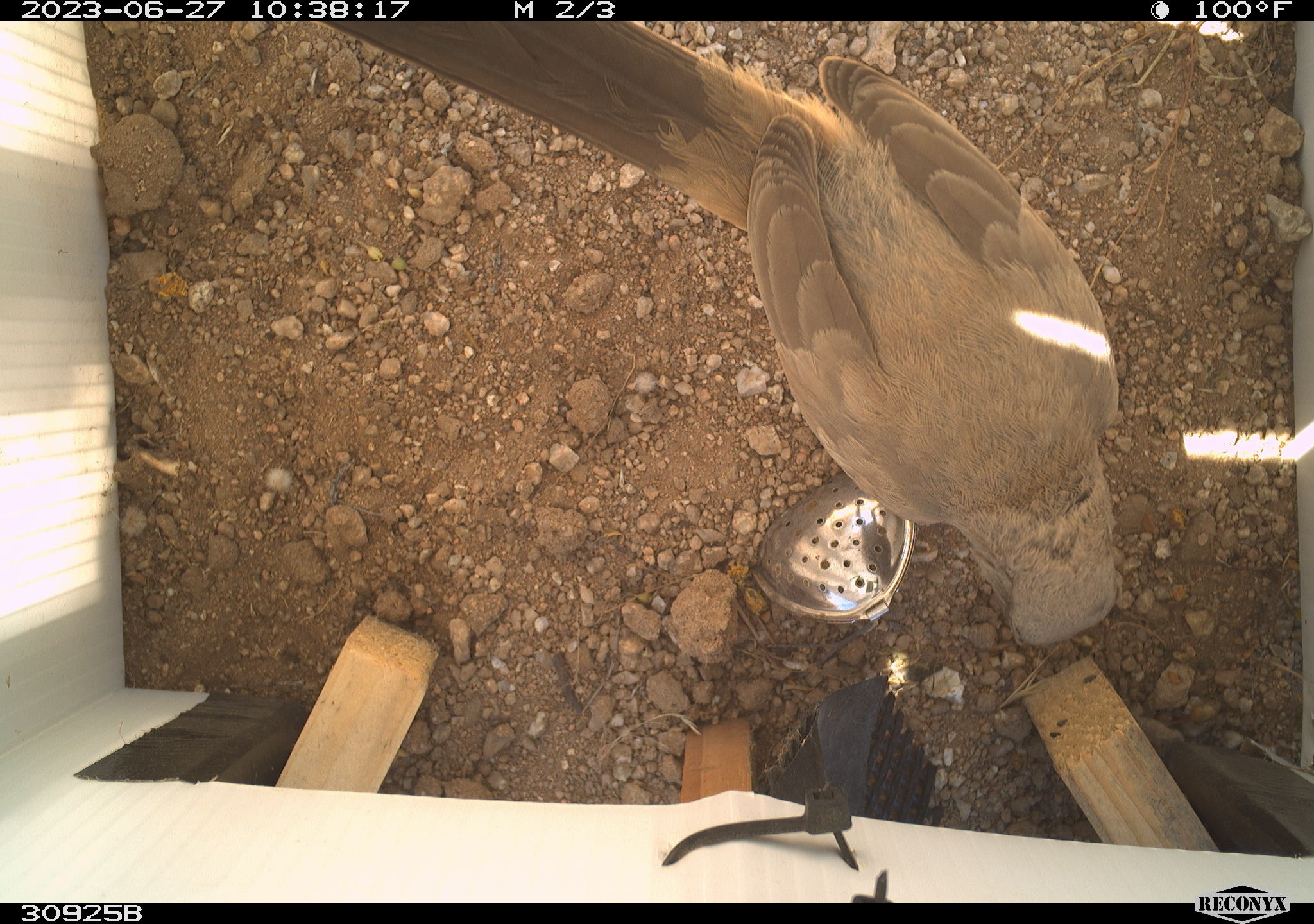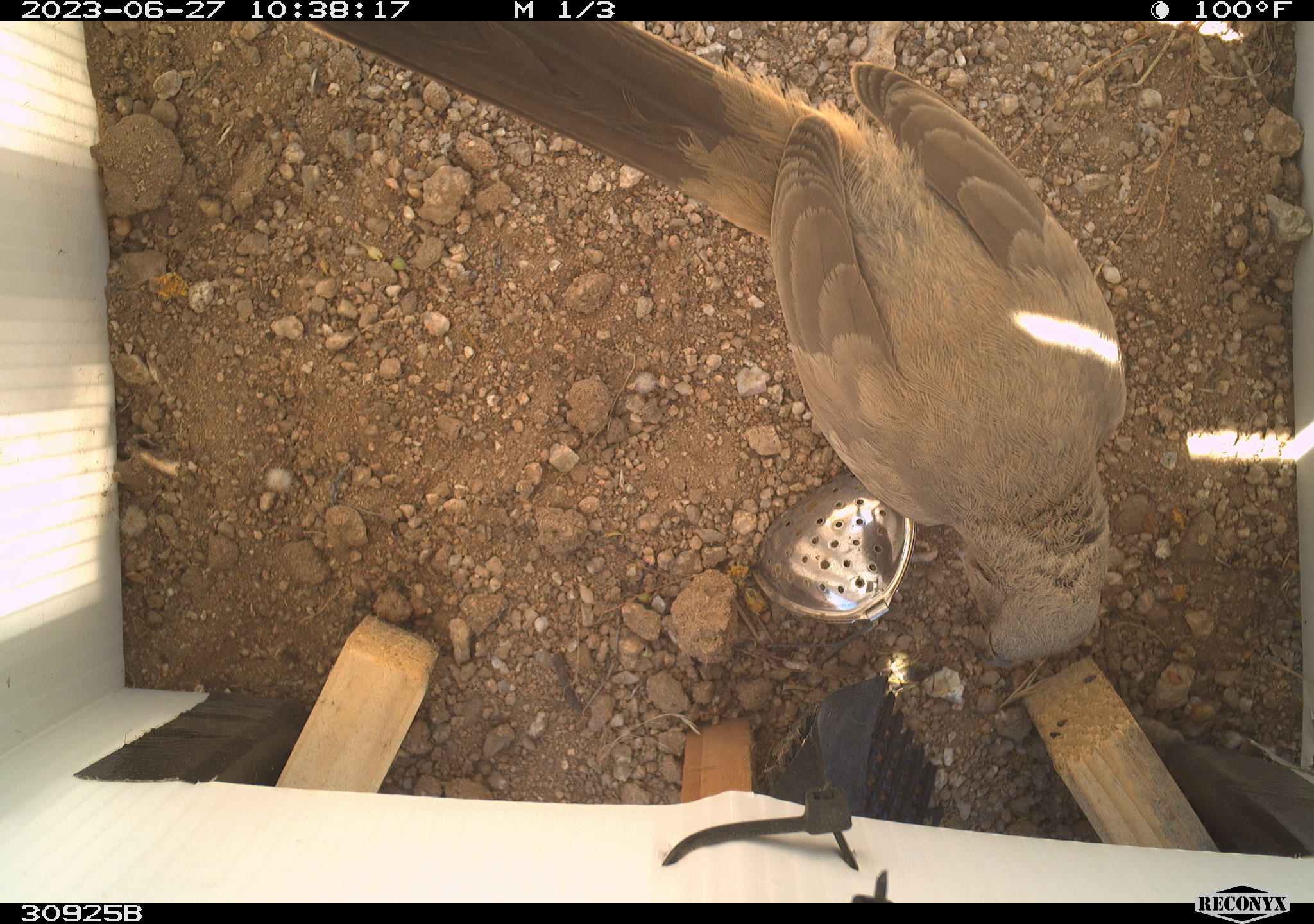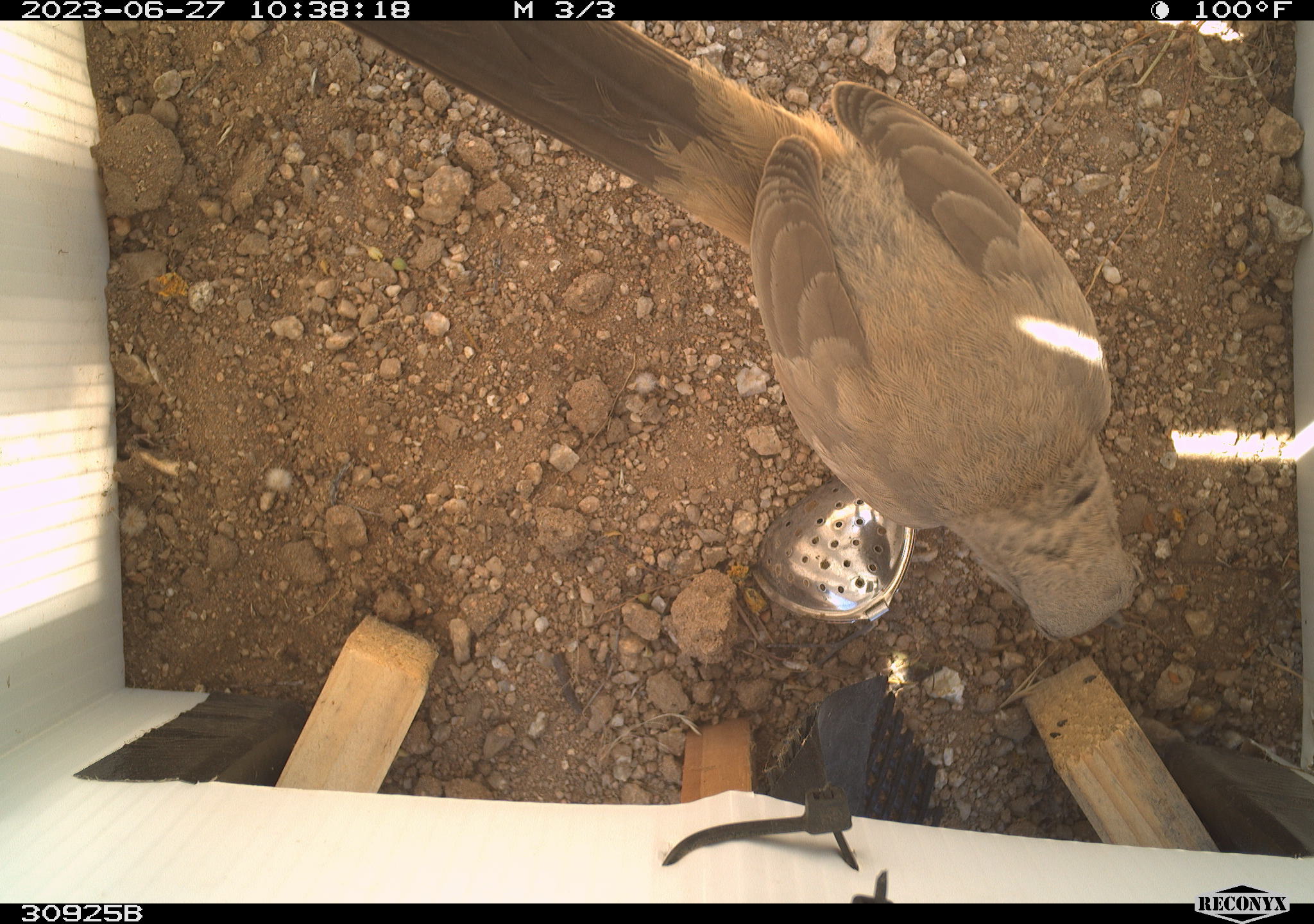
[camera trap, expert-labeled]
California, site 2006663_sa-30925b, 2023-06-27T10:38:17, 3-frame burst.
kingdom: Animalia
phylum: Chordata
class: Aves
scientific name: Aves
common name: bird